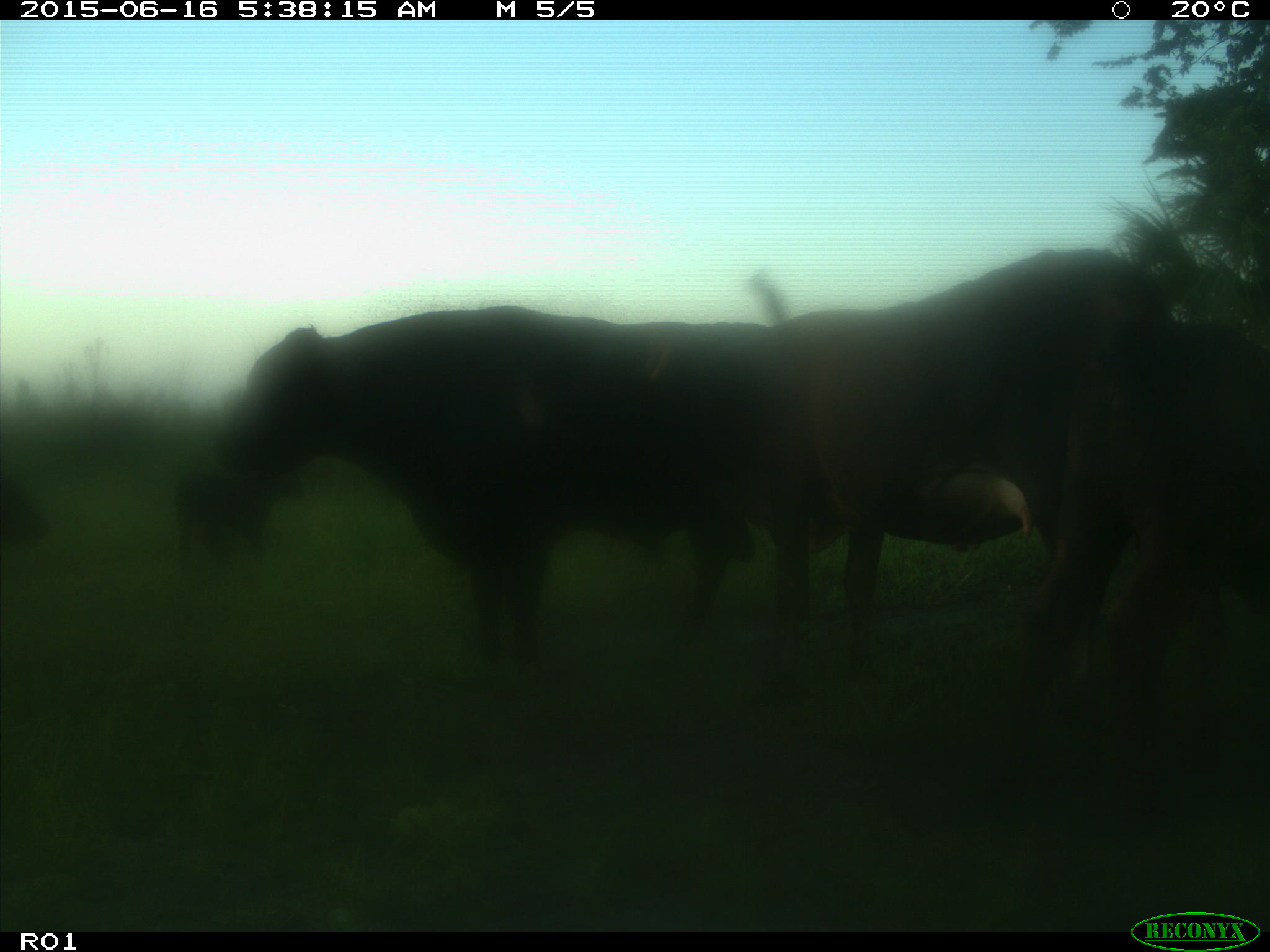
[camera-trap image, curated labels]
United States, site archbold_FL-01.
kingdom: Animalia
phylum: Chordata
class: Mammalia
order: Artiodactyla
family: Bovidae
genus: Bos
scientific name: Bos taurus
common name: domestic cow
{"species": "Bos taurus (domestic cow)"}